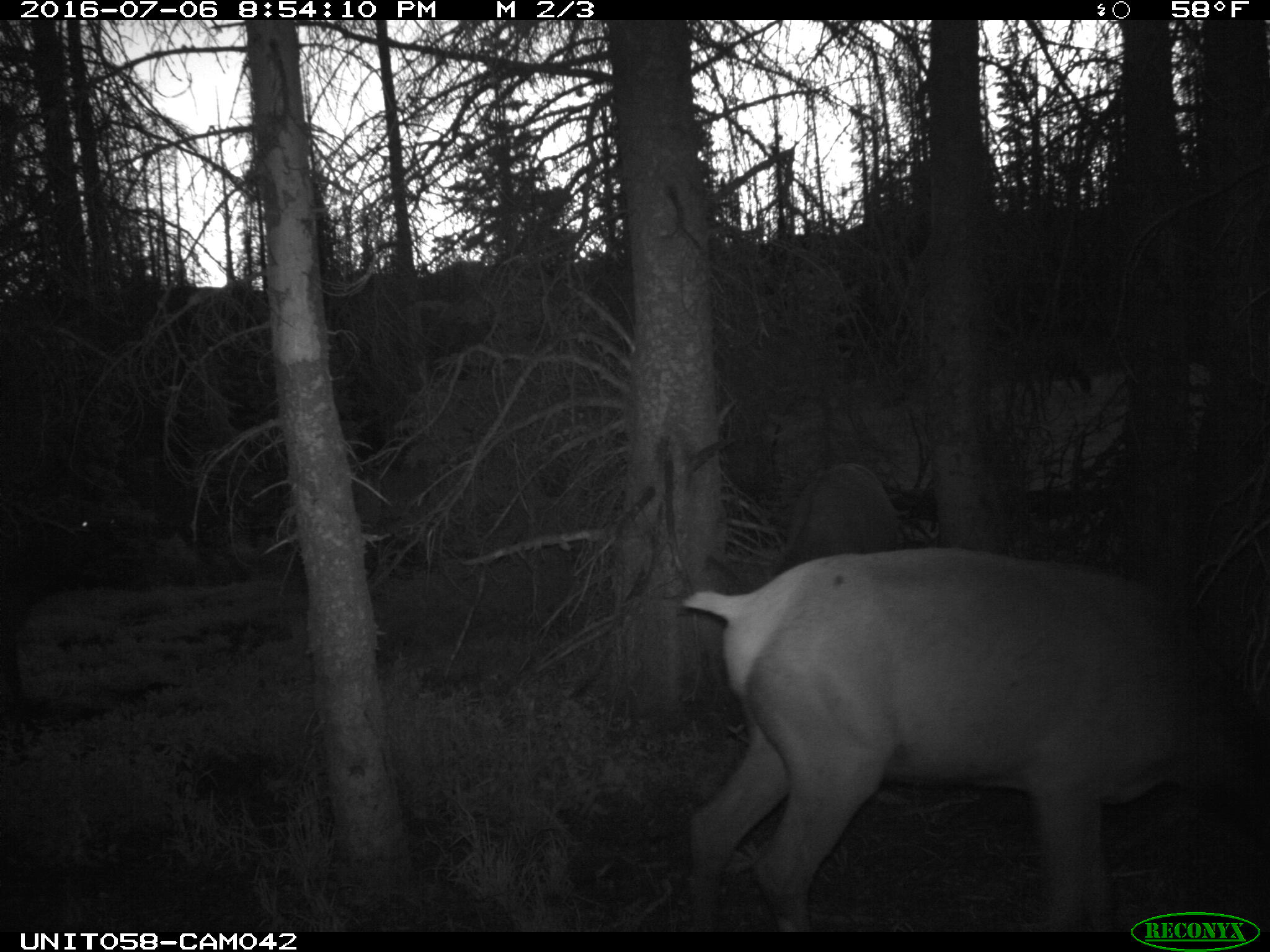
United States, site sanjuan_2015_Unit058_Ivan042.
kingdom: Animalia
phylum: Chordata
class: Mammalia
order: Artiodactyla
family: Cervidae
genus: Cervus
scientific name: Cervus elaphus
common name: red deer